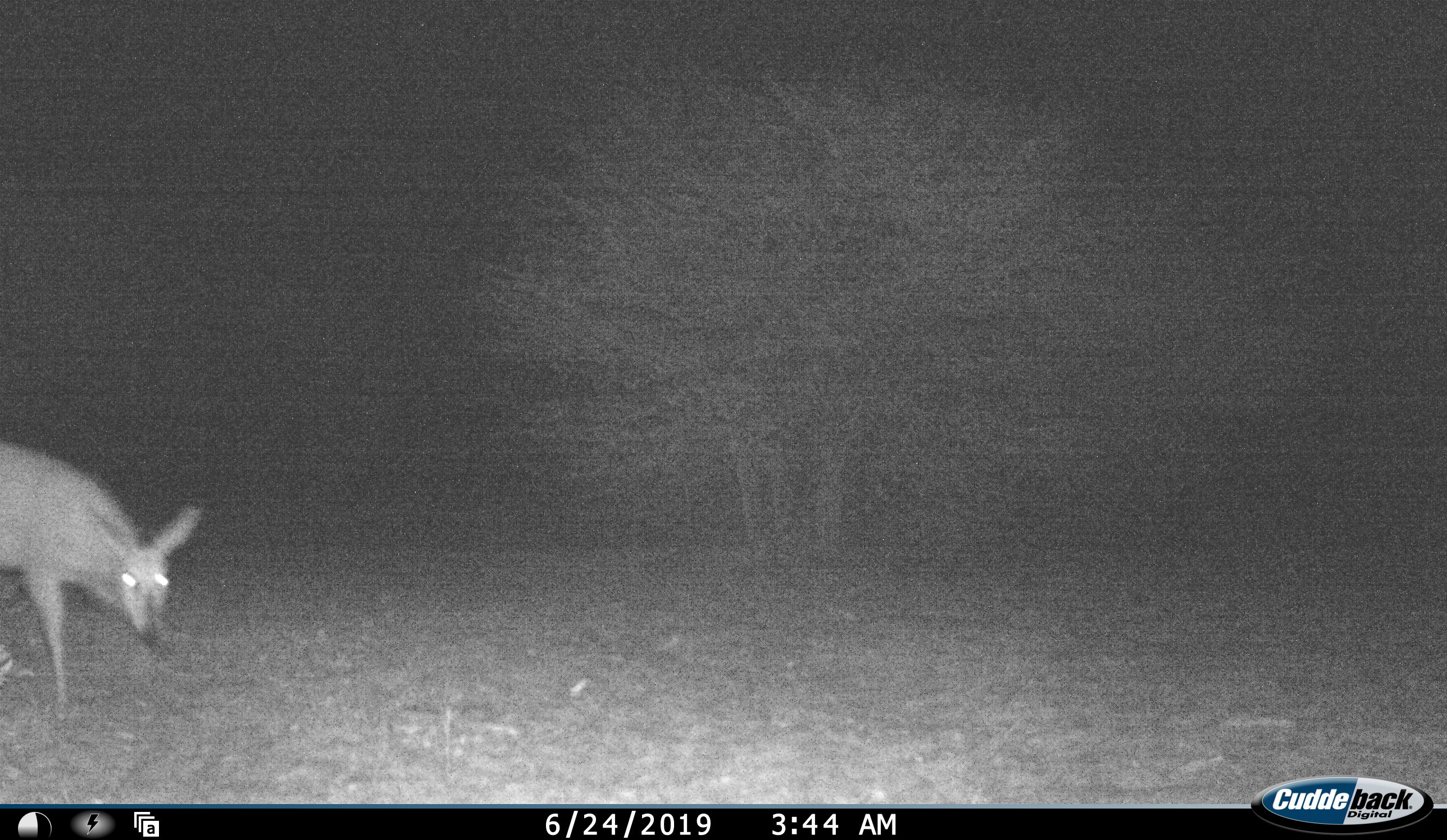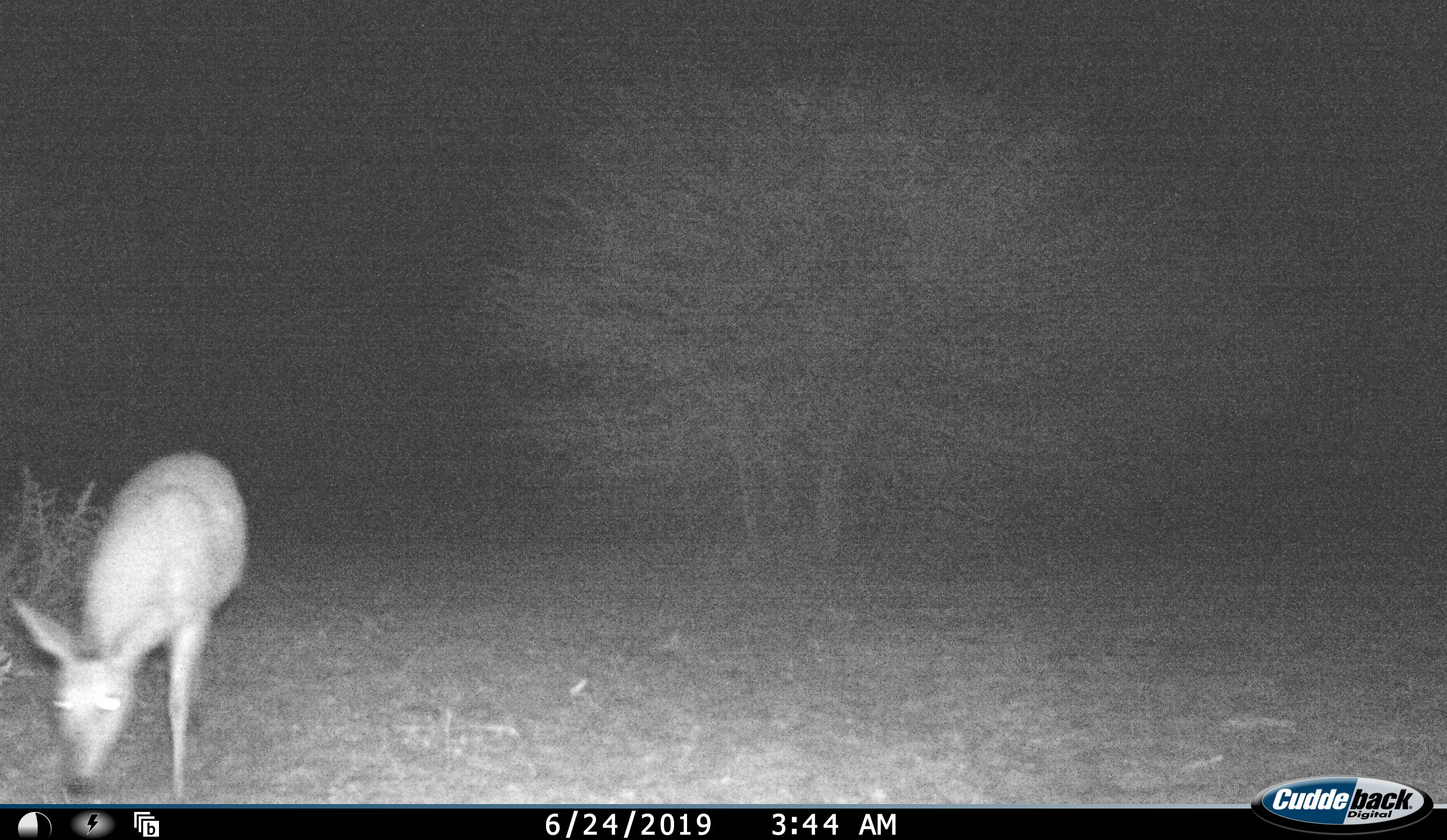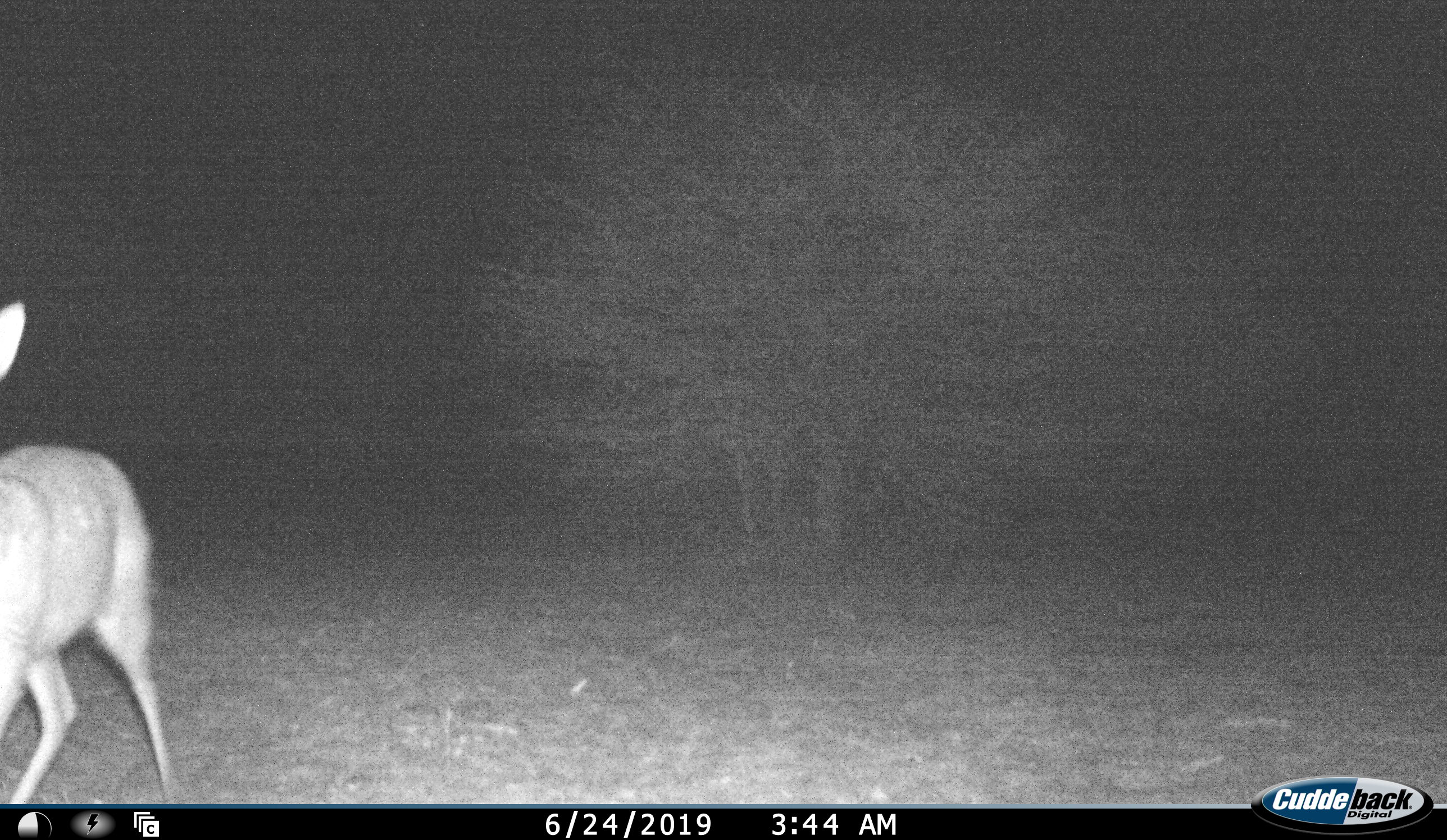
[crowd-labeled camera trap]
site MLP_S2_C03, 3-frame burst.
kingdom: Animalia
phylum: Chordata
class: Mammalia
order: Artiodactyla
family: Bovidae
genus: Sylvicapra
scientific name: Sylvicapra grimmia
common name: common duiker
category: duikercommongrey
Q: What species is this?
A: Duikercommongrey (common duiker) (Sylvicapra grimmia).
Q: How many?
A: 1.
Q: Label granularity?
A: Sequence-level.